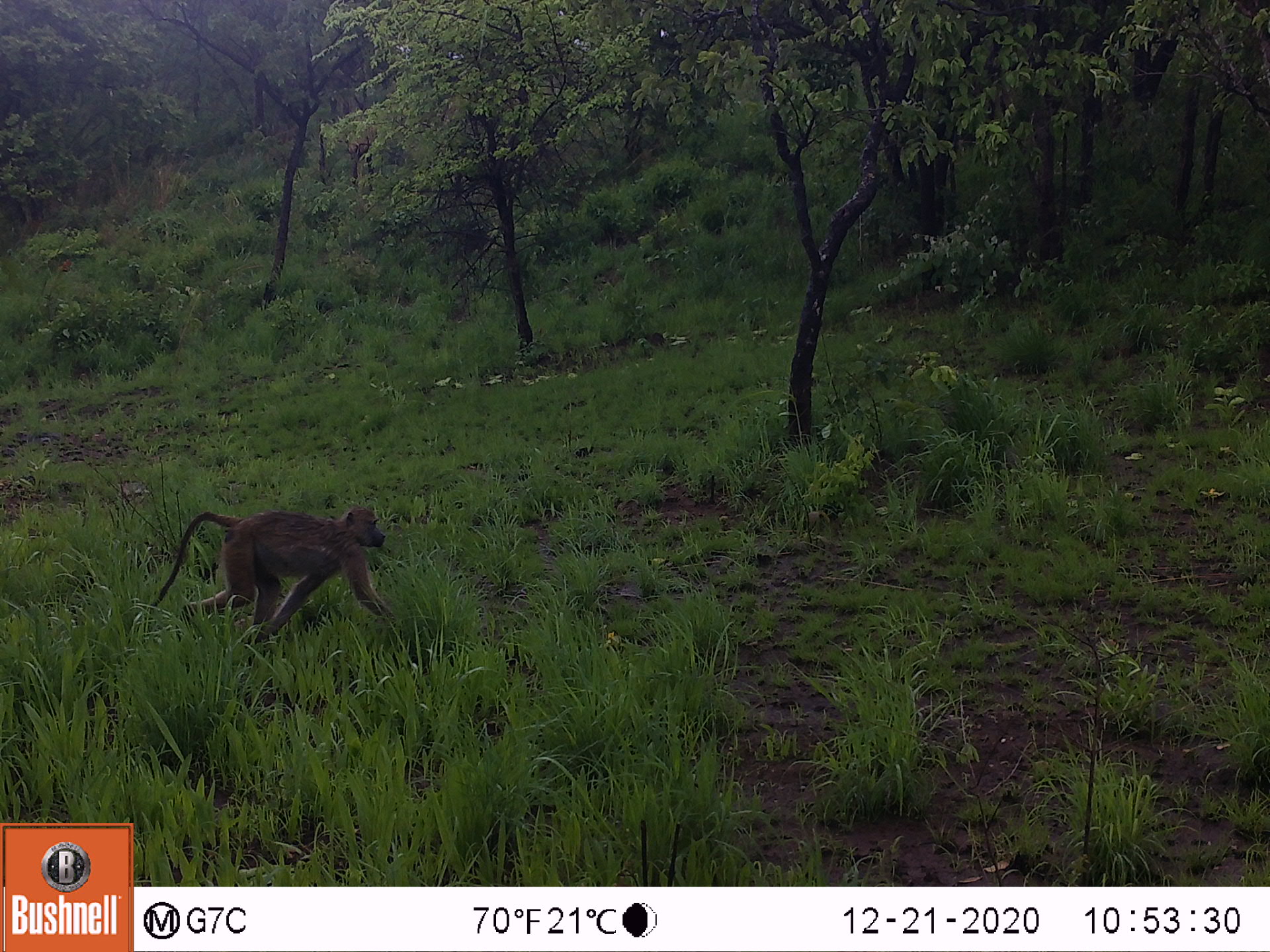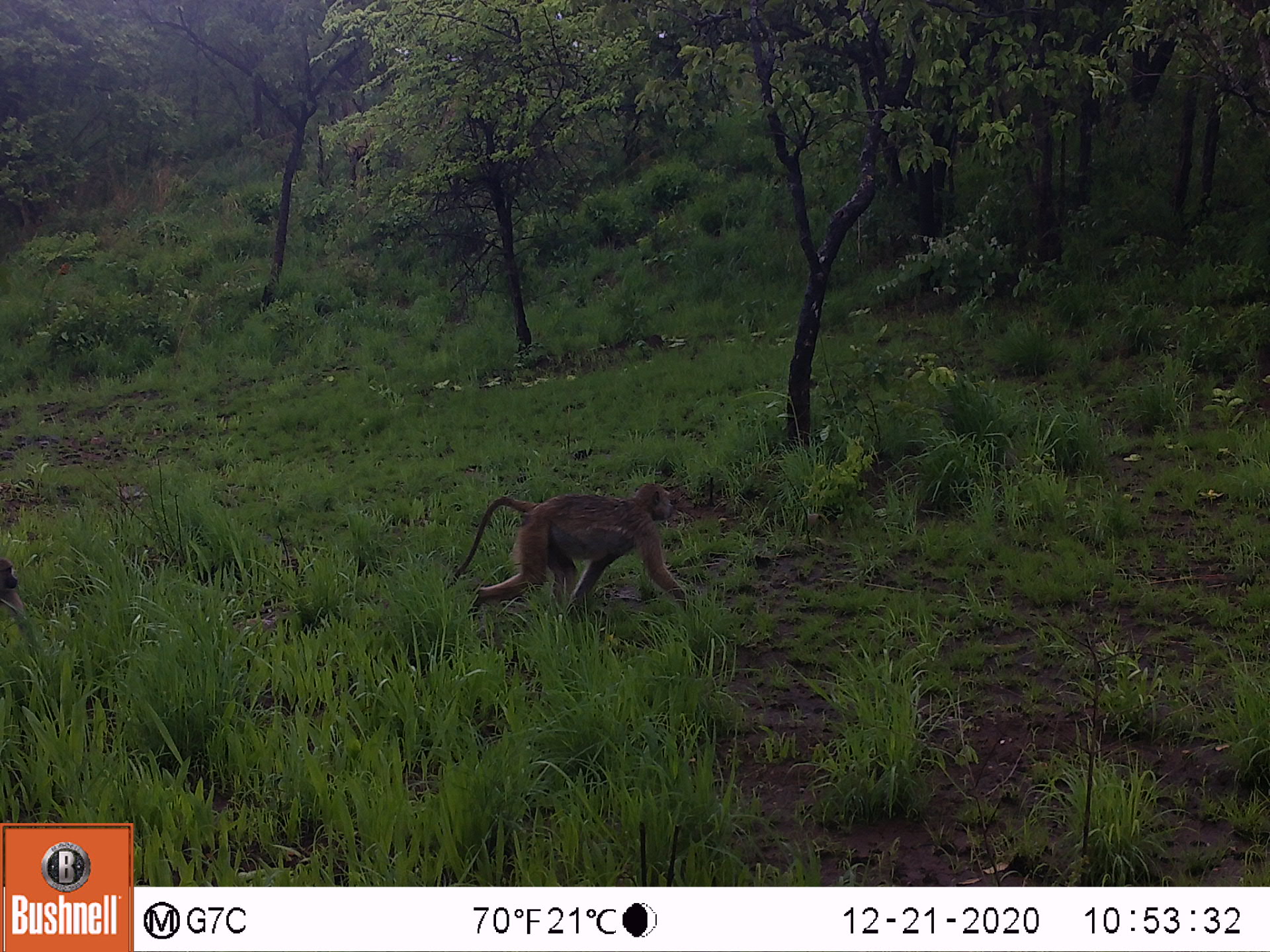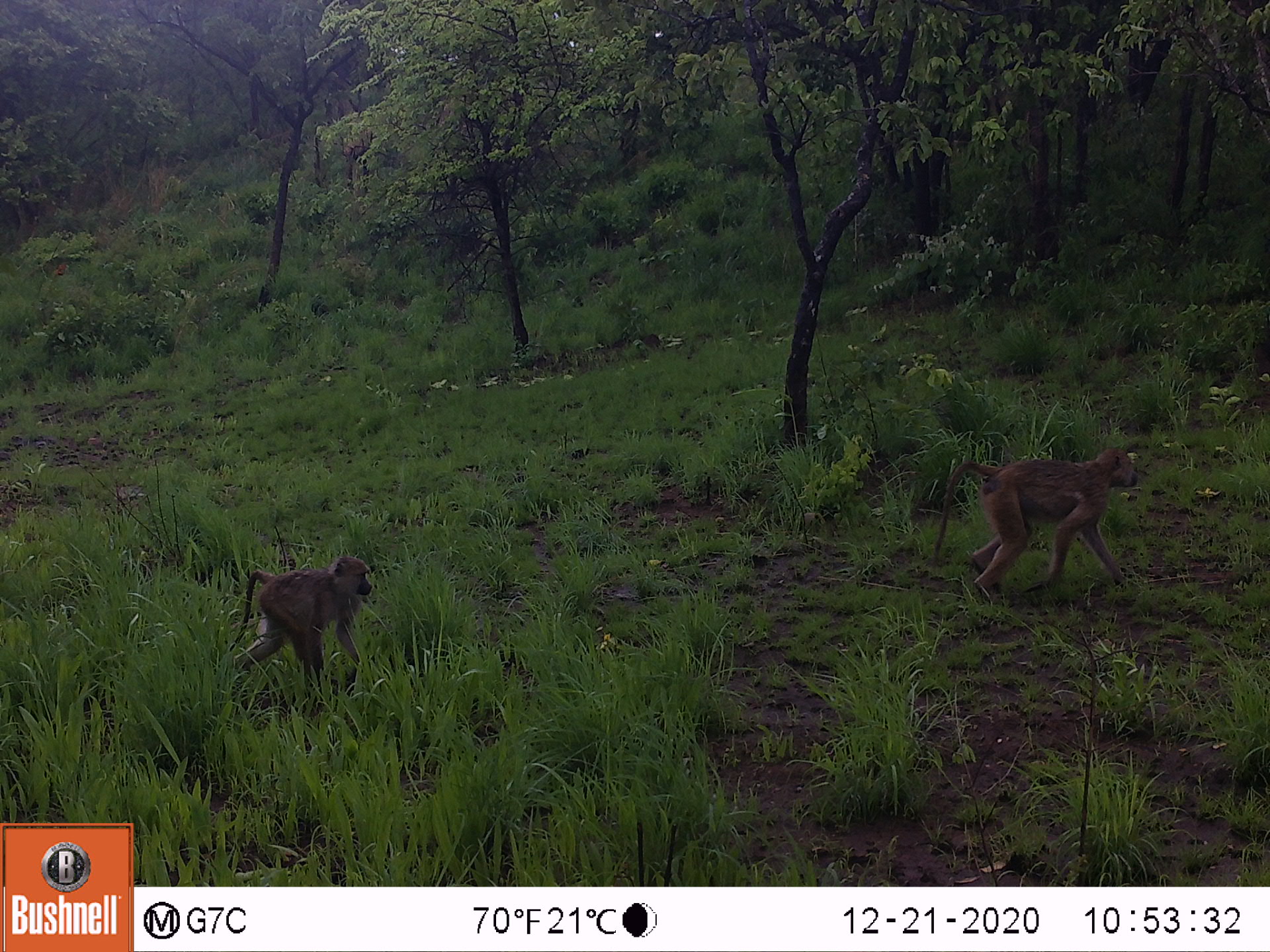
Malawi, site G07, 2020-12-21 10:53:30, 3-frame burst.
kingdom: Animalia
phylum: Chordata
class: Mammalia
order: Primates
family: Cercopithecidae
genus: Papio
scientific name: Papio cynocephalus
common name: yellow baboon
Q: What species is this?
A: Yellow baboon (Papio cynocephalus).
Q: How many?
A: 1.